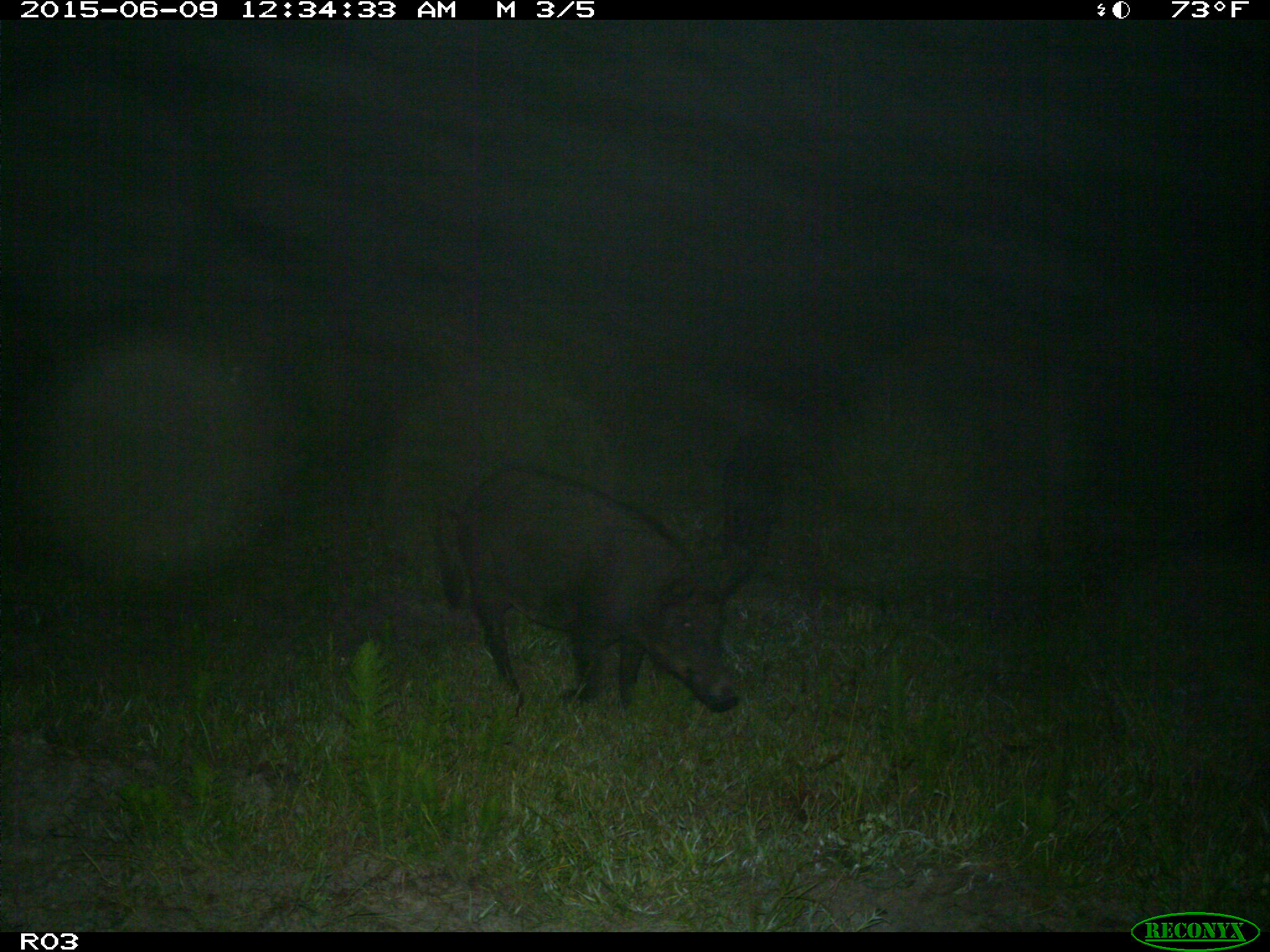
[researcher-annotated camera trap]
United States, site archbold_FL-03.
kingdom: Animalia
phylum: Chordata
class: Mammalia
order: Artiodactyla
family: Suidae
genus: Sus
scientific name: Sus scrofa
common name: wild boar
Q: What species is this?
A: Sus scrofa (wild boar).